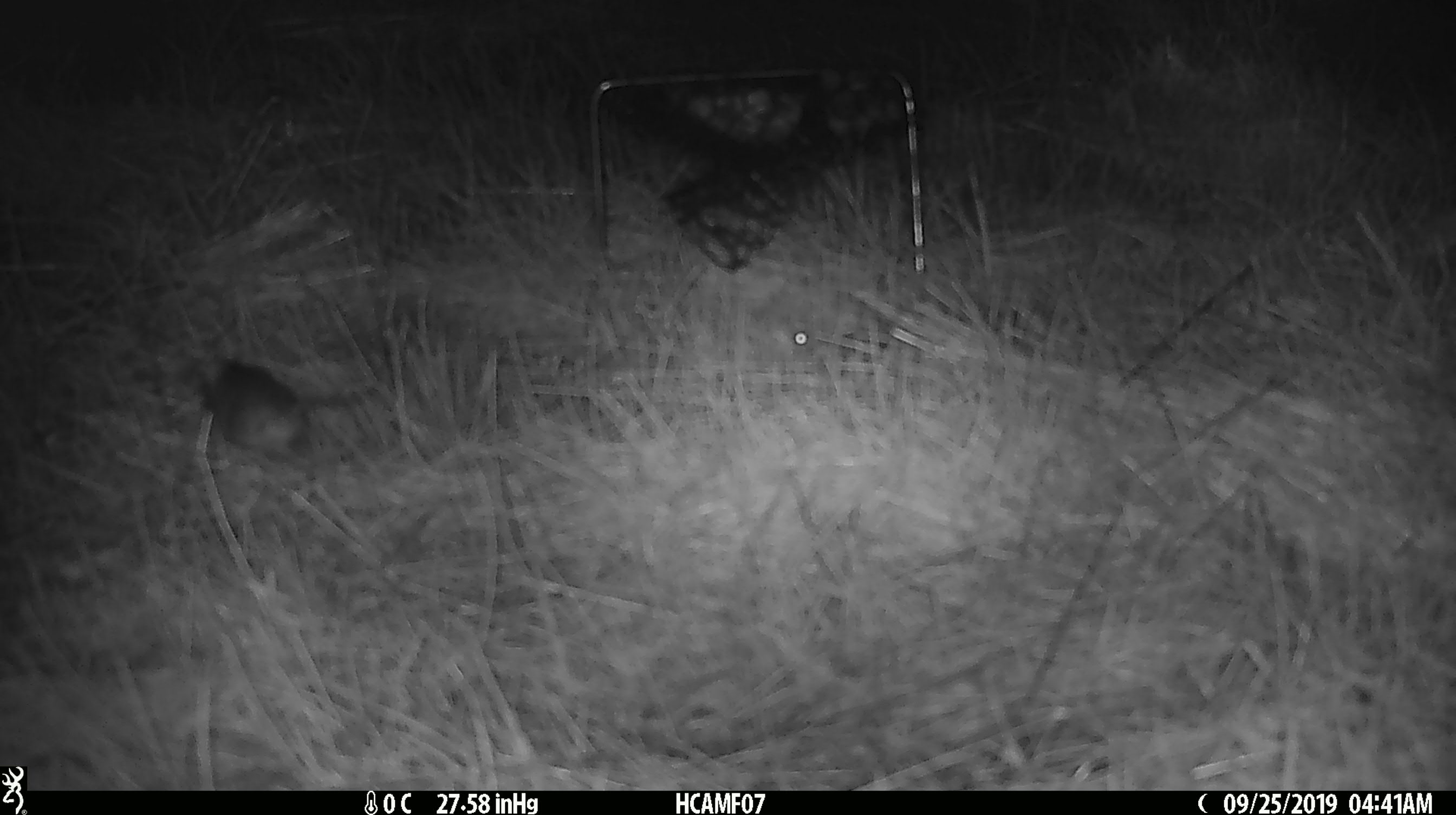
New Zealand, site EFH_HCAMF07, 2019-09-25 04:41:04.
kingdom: Animalia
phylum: Chordata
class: Mammalia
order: Rodentia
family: Muridae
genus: Mus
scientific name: Mus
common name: mouse